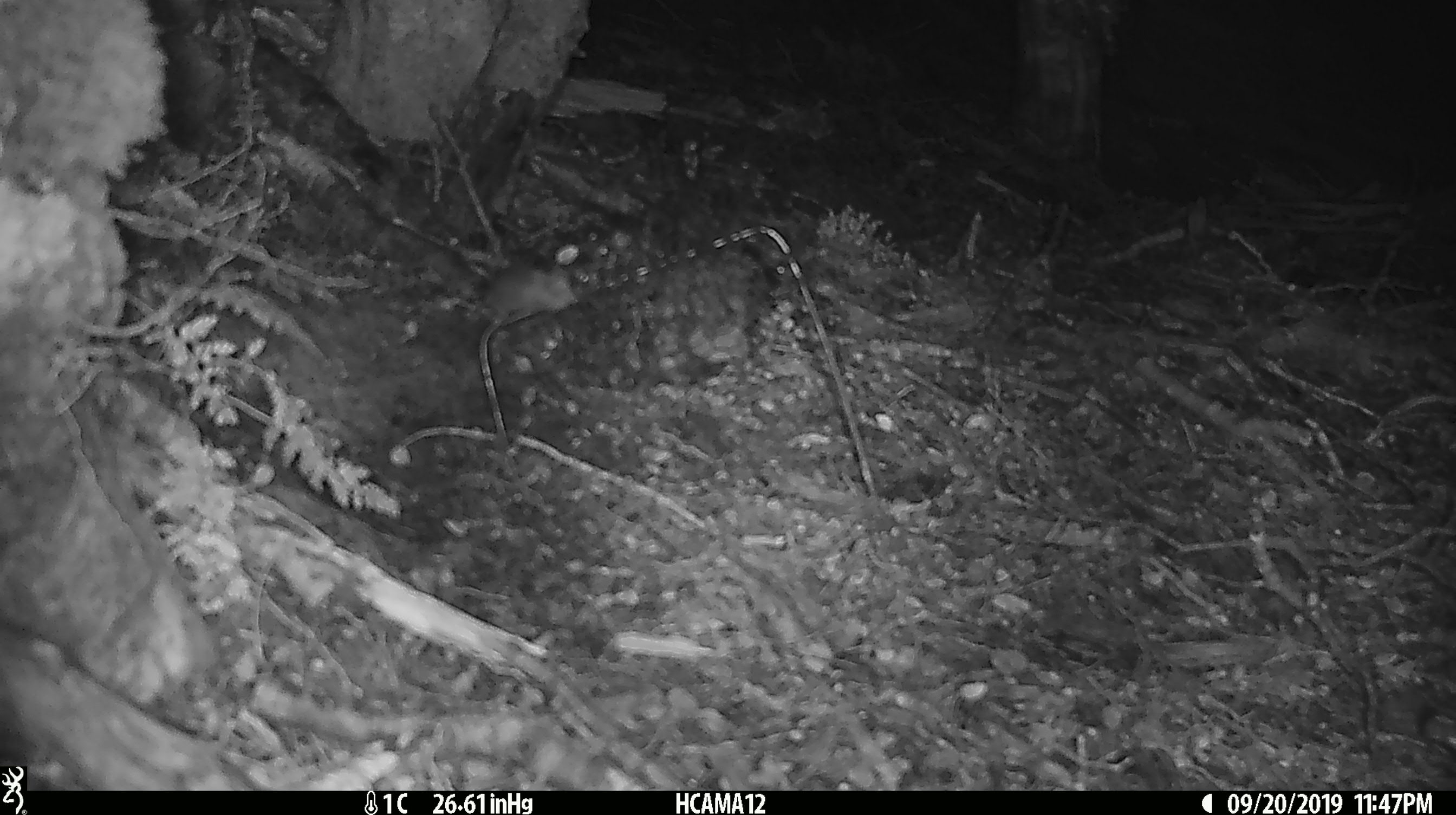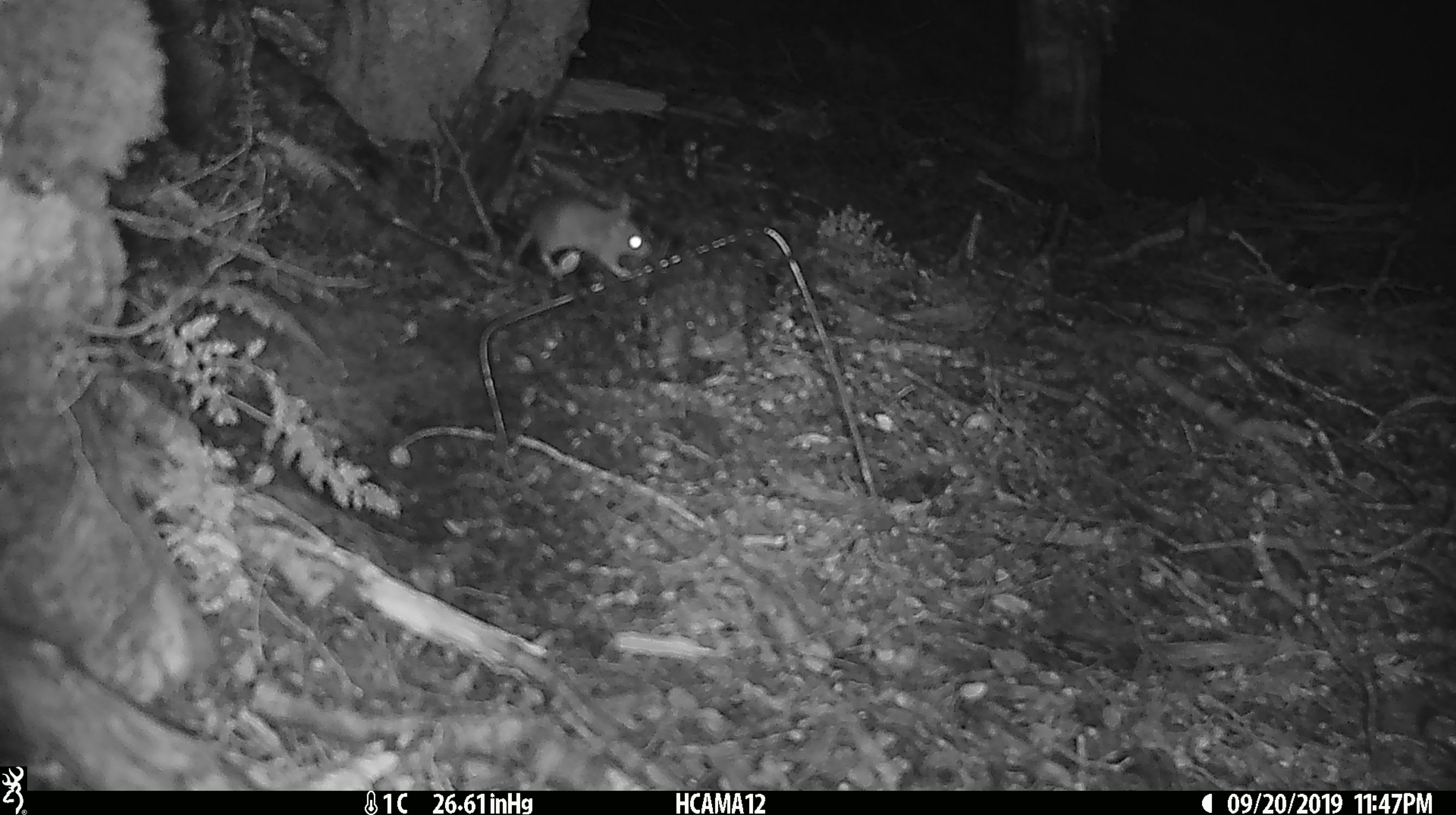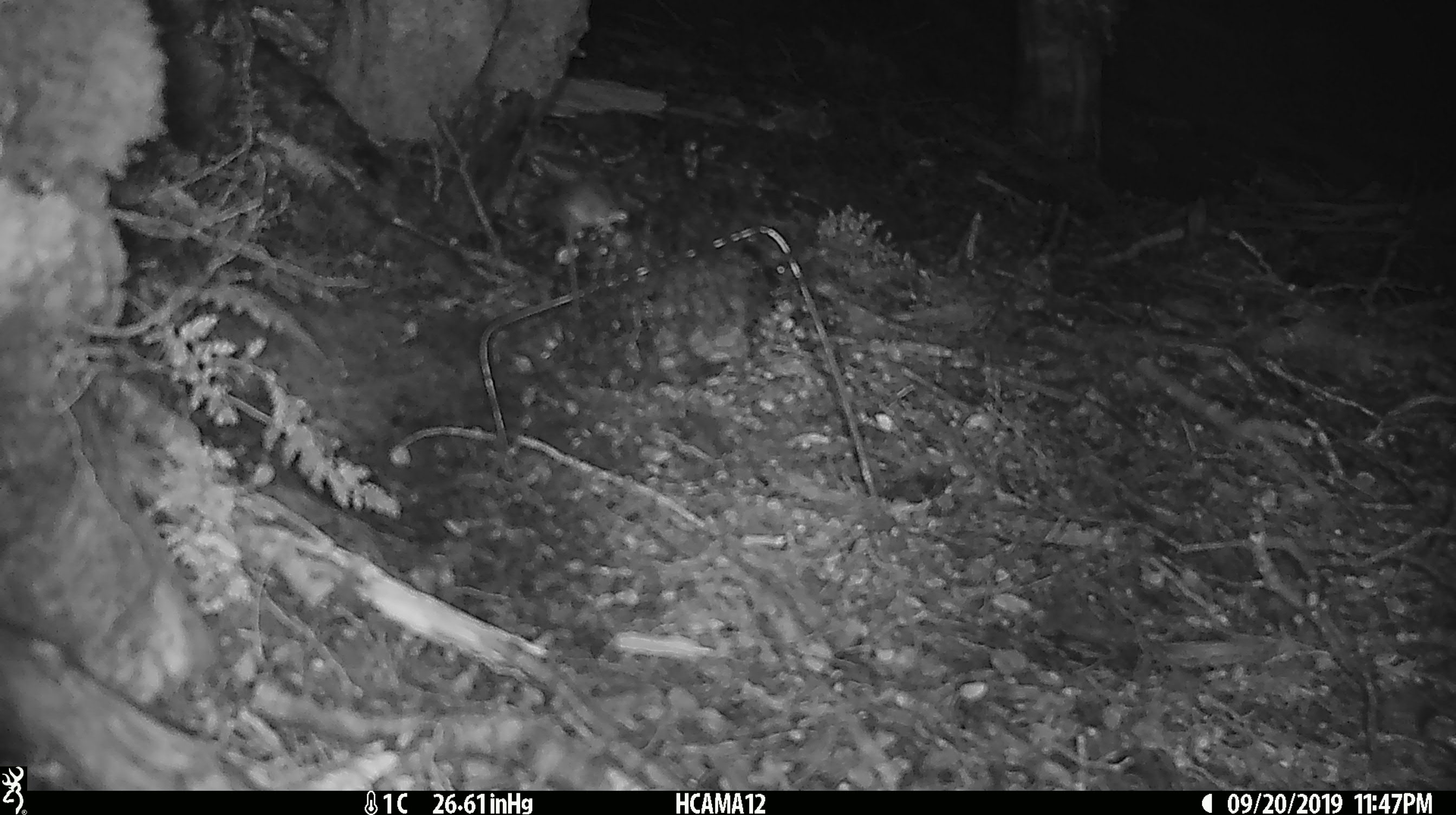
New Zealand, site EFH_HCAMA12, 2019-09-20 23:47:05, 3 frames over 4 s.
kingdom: Animalia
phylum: Chordata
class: Mammalia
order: Rodentia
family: Muridae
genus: Mus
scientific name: Mus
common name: mouse